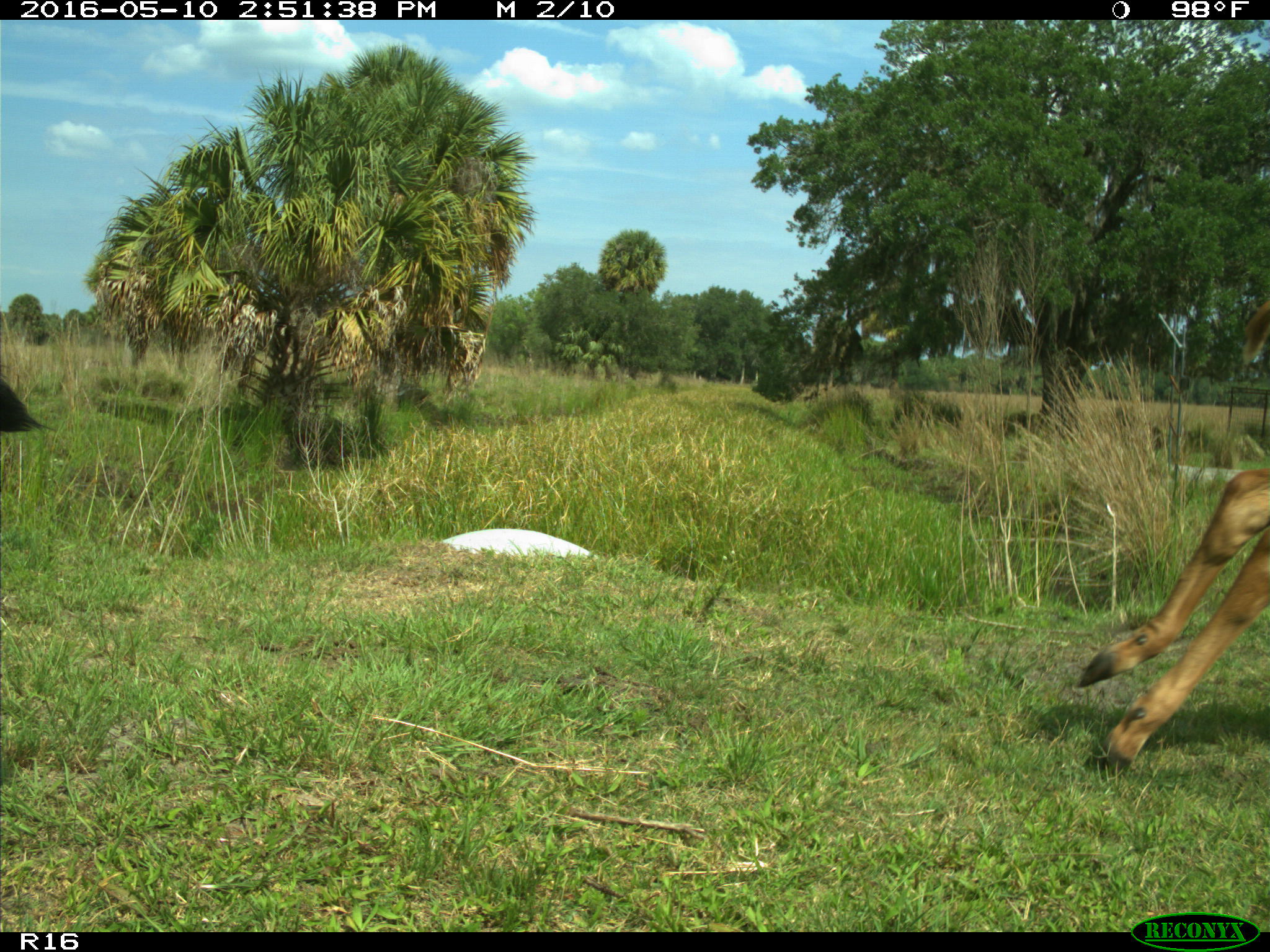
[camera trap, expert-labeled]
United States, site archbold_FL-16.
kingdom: Animalia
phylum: Chordata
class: Mammalia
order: Artiodactyla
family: Bovidae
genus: Bos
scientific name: Bos taurus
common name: domestic cow